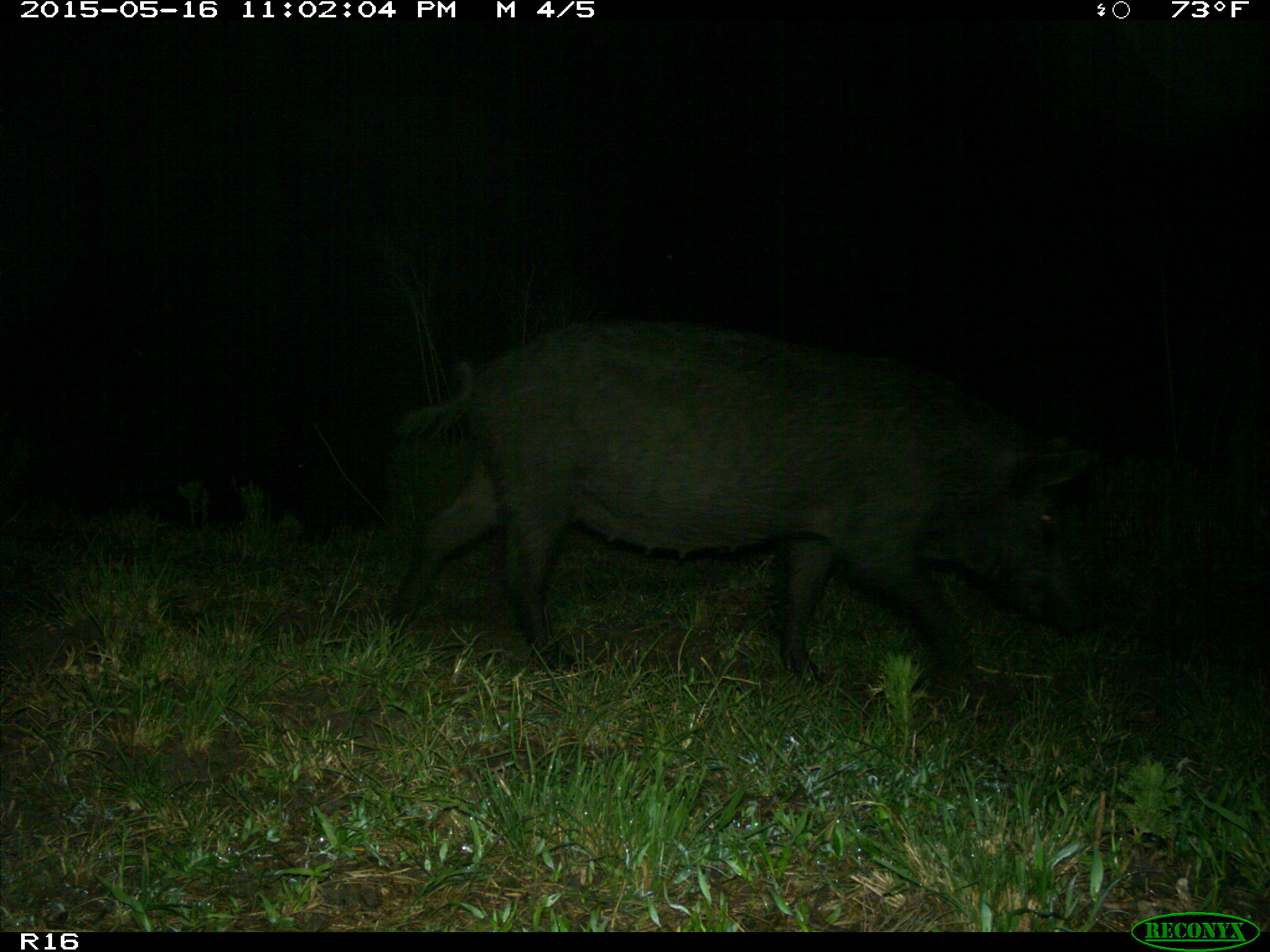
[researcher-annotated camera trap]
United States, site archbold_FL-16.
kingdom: Animalia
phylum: Chordata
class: Mammalia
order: Artiodactyla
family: Suidae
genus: Sus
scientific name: Sus scrofa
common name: wild boar